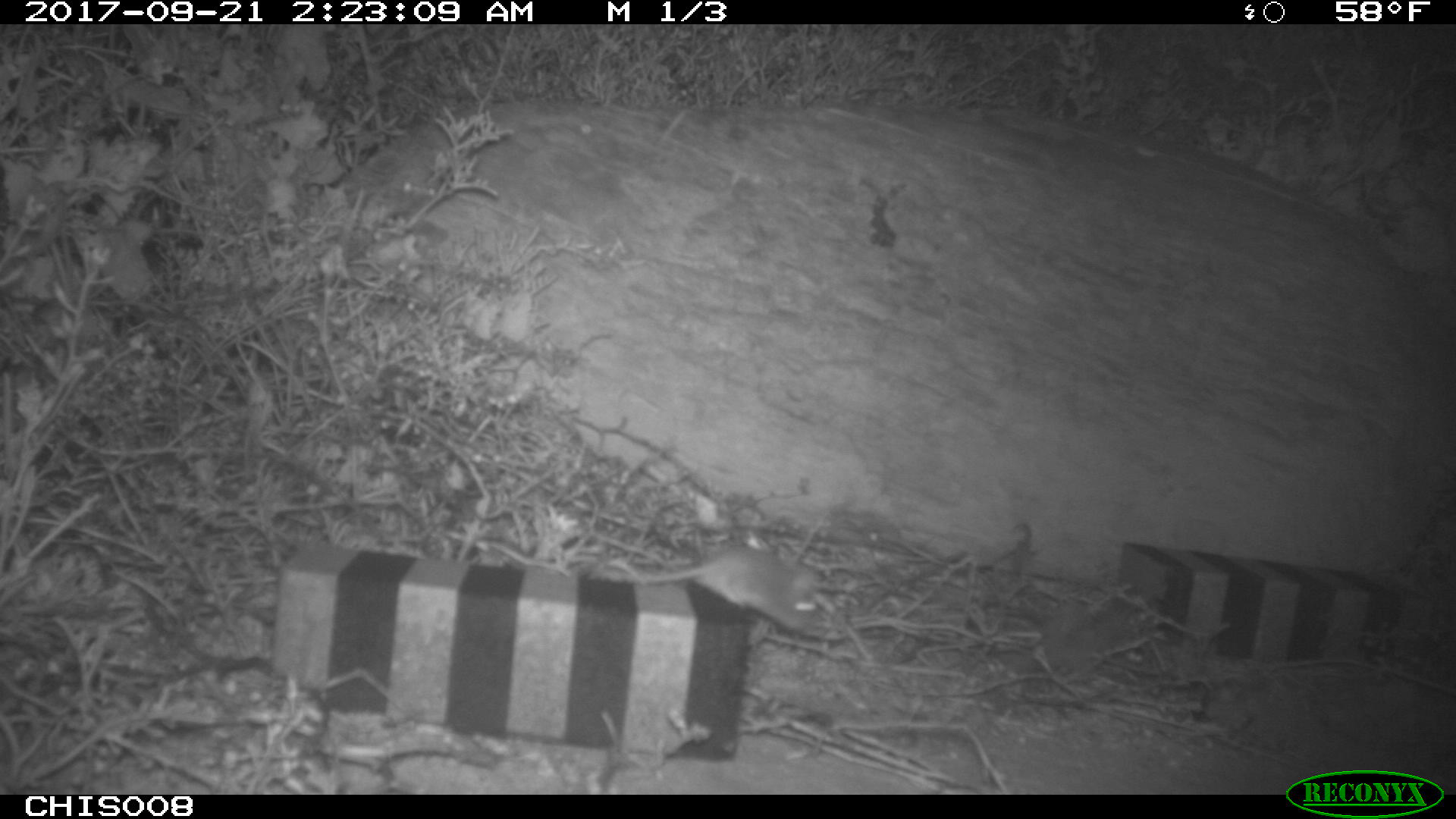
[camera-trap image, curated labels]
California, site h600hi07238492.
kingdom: Animalia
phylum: Chordata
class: Mammalia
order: Rodentia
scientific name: Rodentia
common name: rodent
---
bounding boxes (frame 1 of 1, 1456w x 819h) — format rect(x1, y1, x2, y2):
rodent: rect(602, 545, 816, 633)